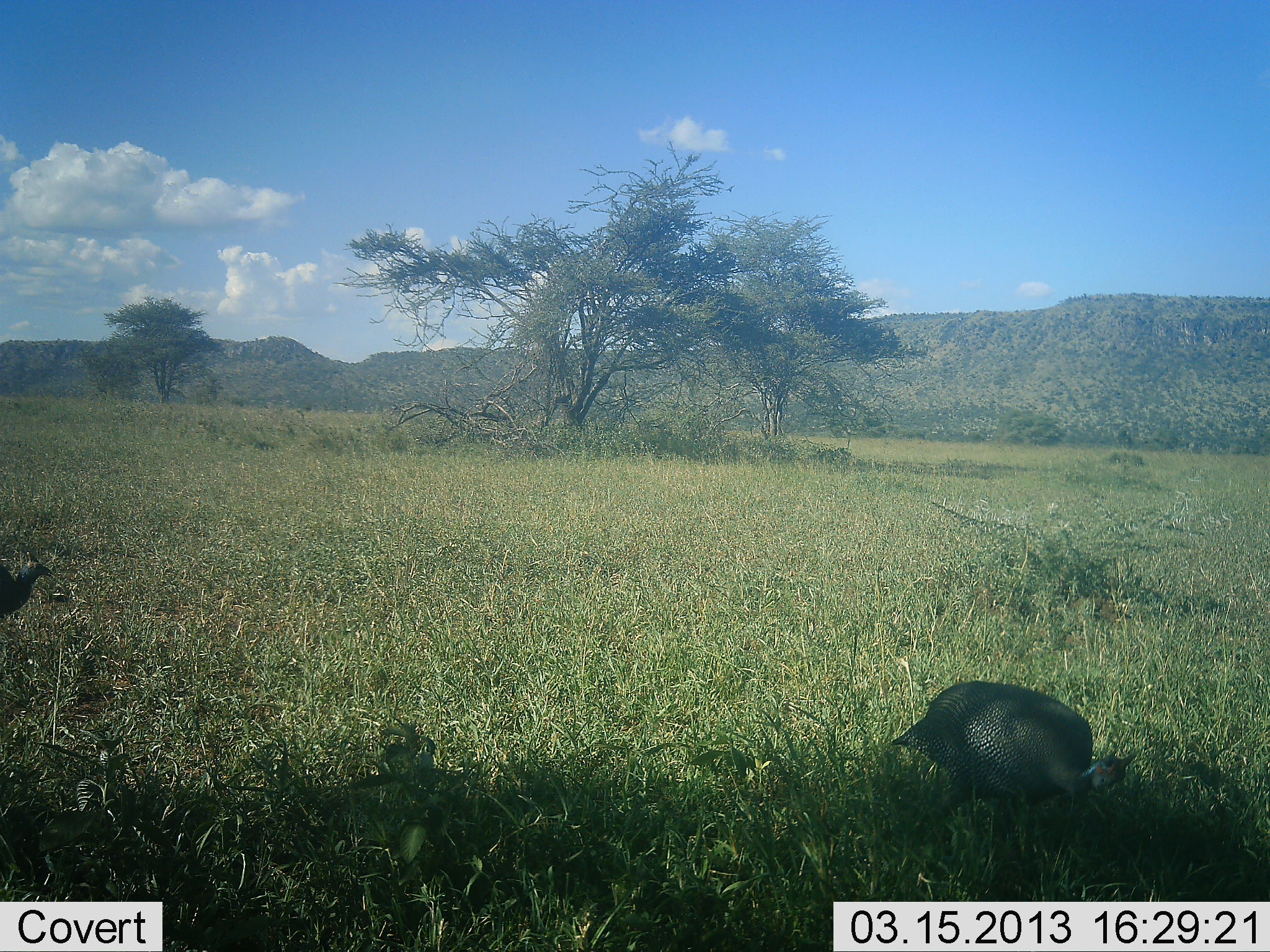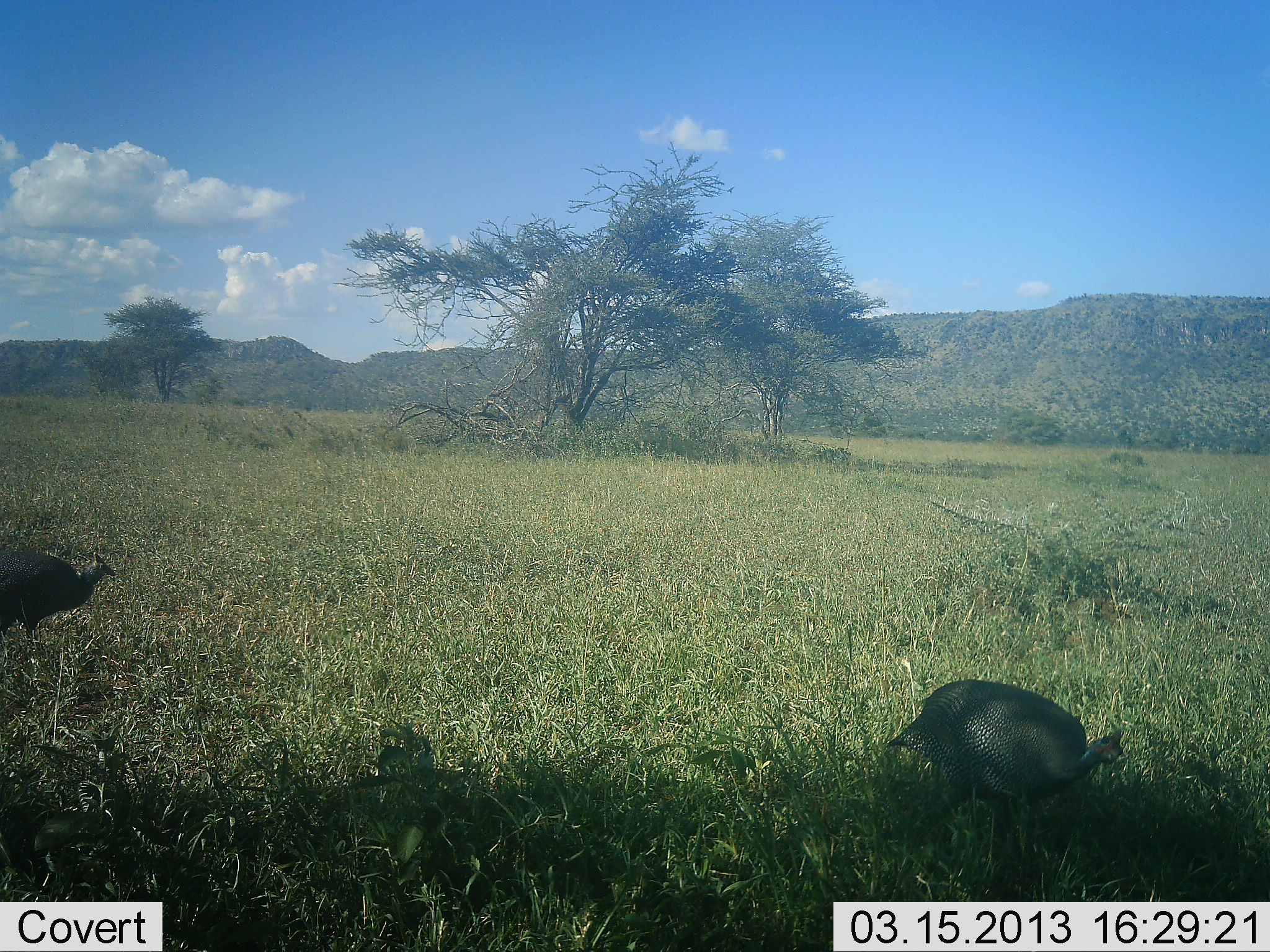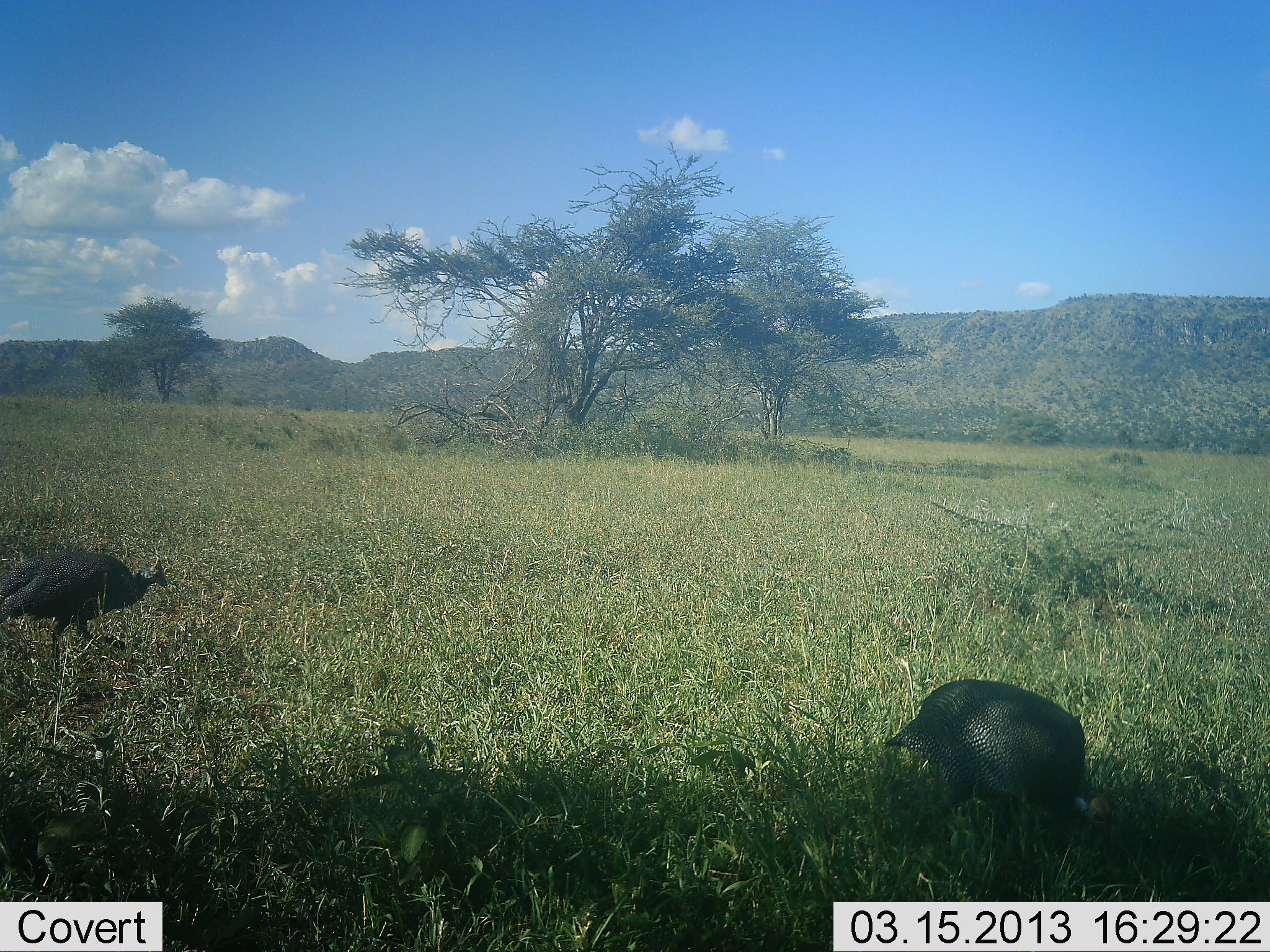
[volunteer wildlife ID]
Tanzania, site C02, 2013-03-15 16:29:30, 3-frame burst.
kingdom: Animalia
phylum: Chordata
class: Aves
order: Galliformes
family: Numididae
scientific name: Numididae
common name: guinea fowl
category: guineafowl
Guineafowl (guinea fowl) (Numididae), count 2. Behavior (volunteer vote fractions): standing 26%, resting 0%, moving 77%, interacting 0%. Young present (vote fraction): 0%. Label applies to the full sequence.